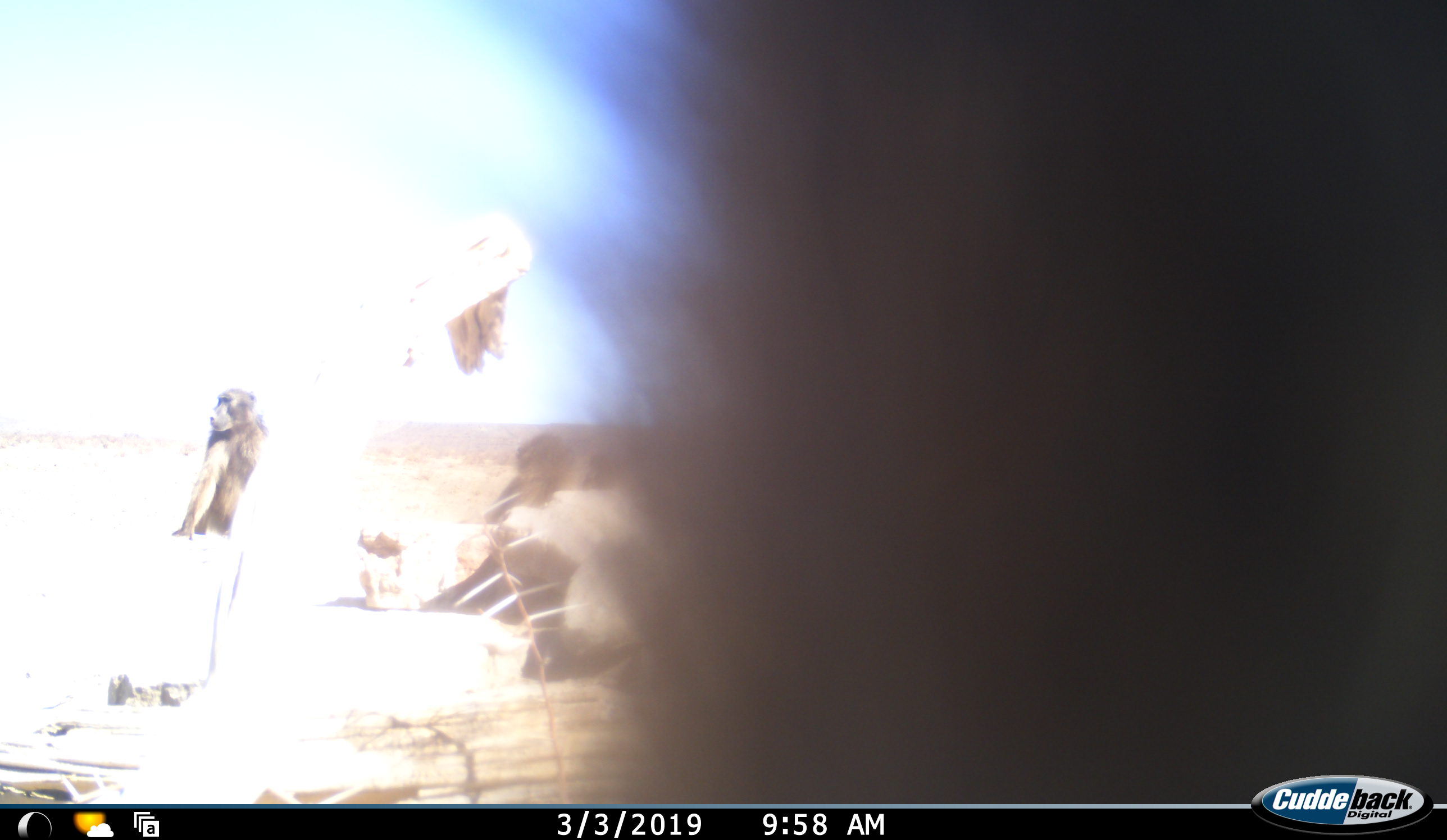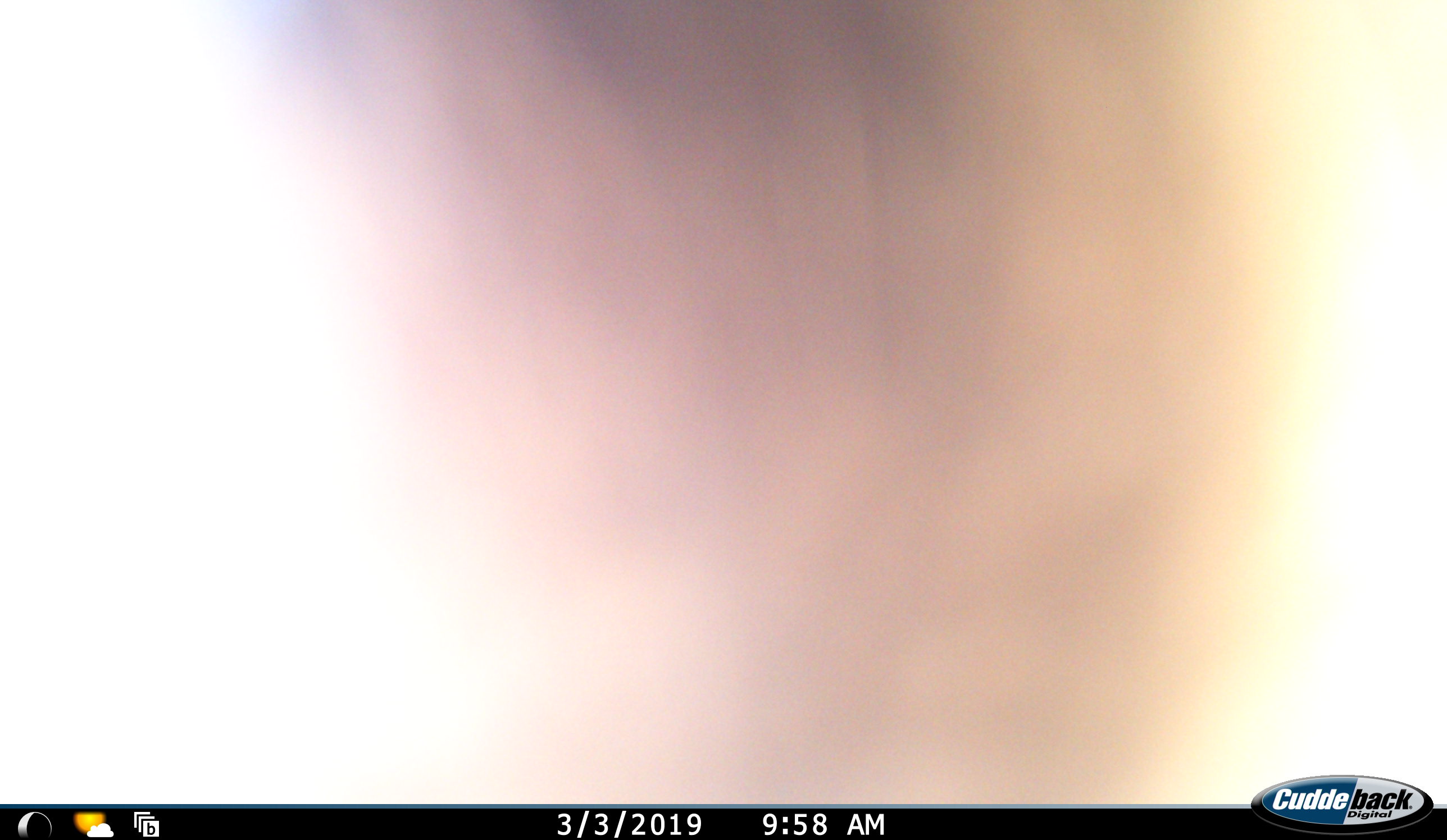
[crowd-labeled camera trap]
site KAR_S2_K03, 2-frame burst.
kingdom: Animalia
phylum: Chordata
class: Mammalia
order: Primates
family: Cercopithecidae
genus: Papio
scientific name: Papio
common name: baboon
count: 3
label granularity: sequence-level